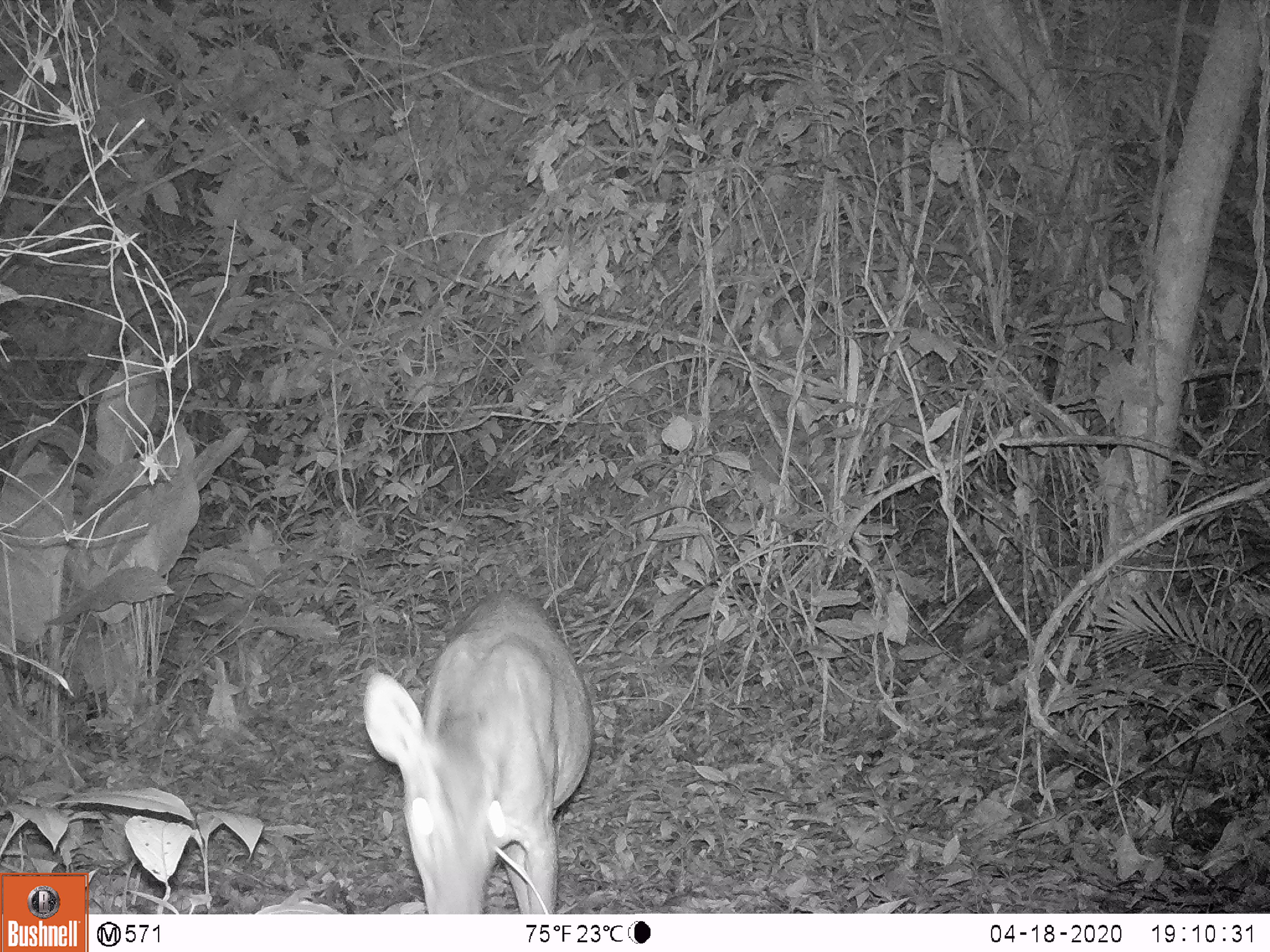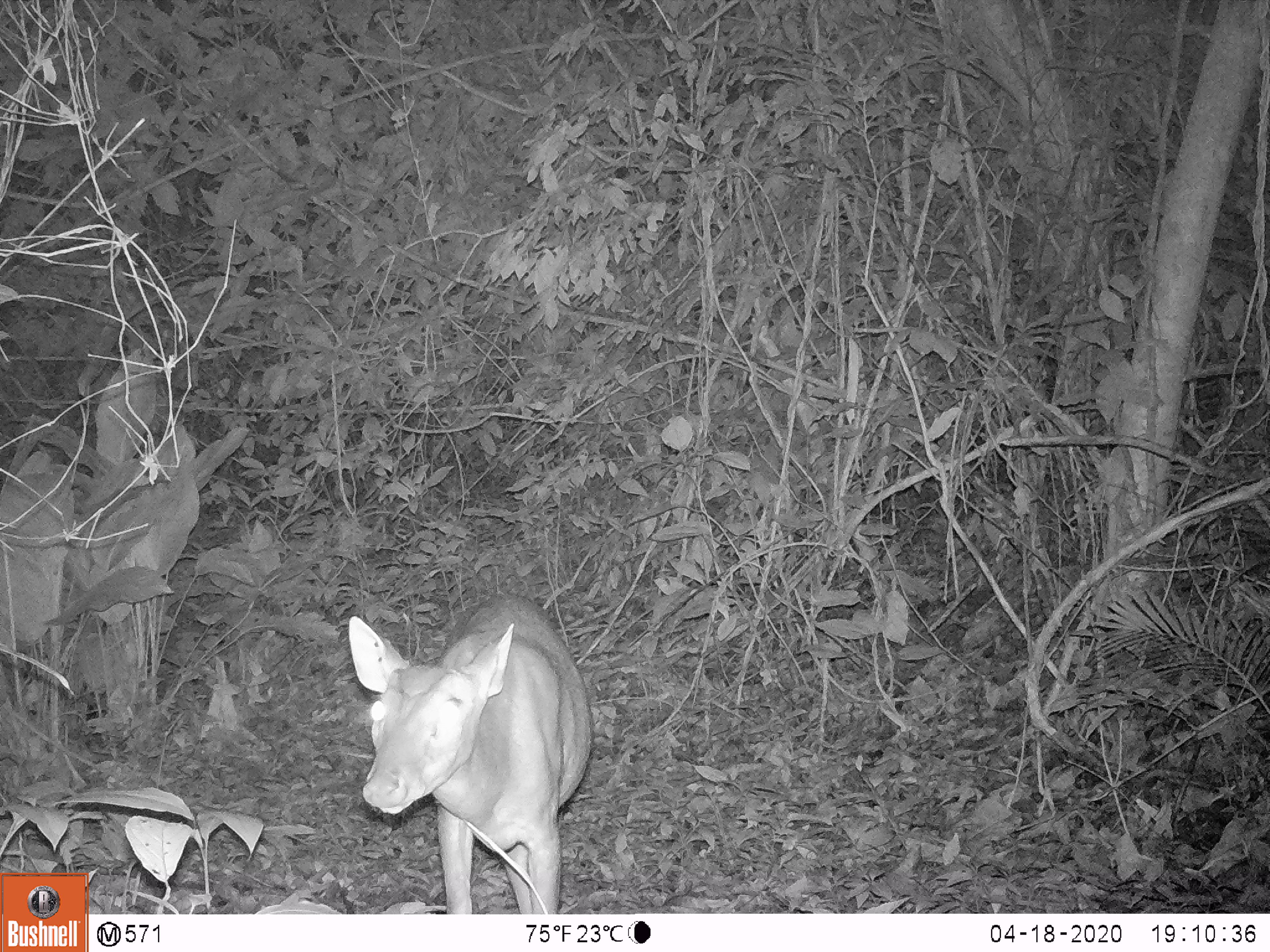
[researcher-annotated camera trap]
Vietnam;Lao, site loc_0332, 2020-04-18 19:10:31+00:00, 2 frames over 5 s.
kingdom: Animalia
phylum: Chordata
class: Mammalia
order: Artiodactyla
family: Cervidae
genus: Muntiacus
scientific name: Muntiacus vuquangensis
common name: large-antlered muntjac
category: large antlered muntjac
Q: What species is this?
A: Large antlered muntjac (large-antlered muntjac) (Muntiacus vuquangensis).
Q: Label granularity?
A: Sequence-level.